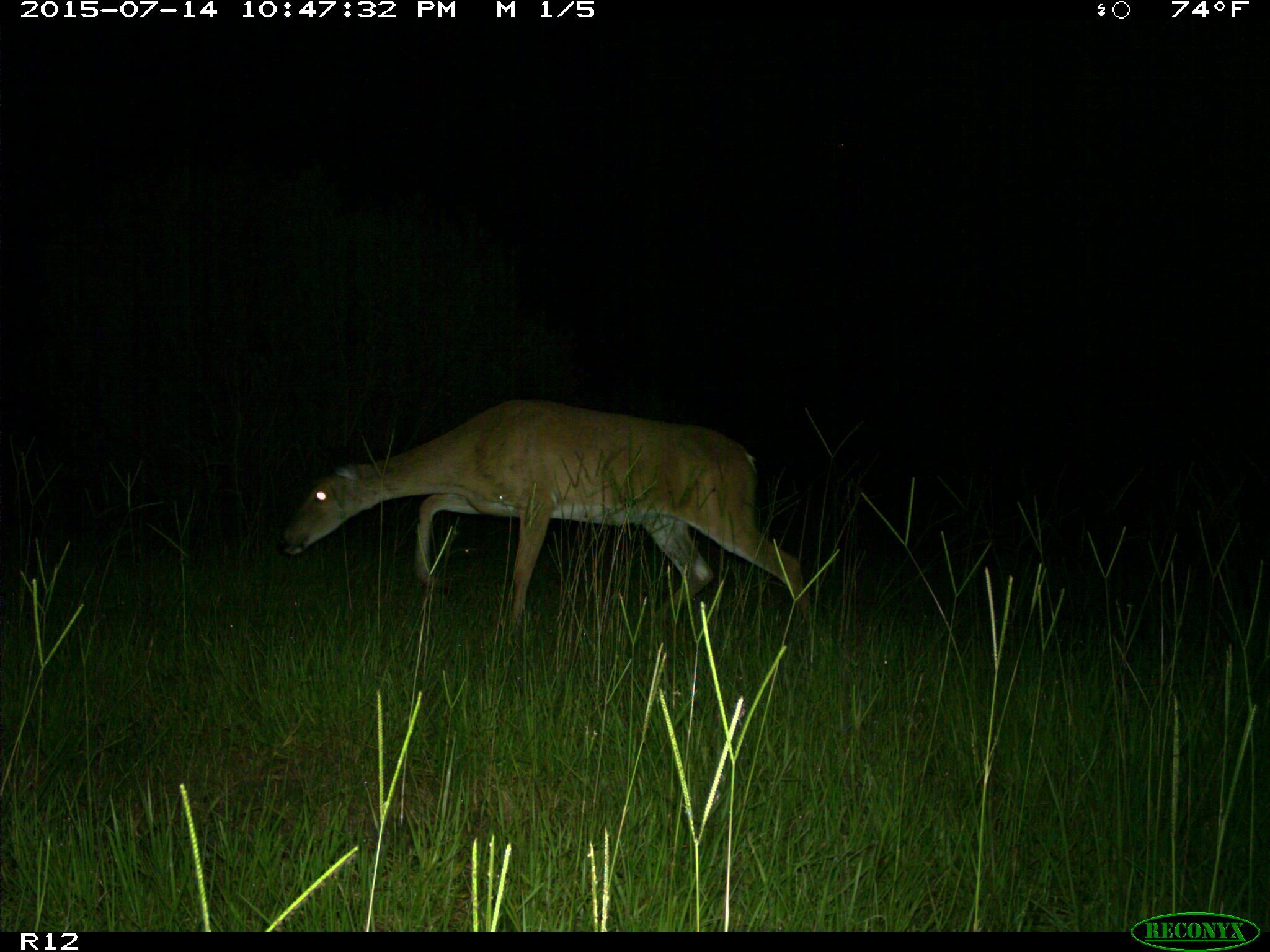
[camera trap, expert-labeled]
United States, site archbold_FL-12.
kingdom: Animalia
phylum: Chordata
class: Mammalia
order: Artiodactyla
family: Cervidae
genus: Odocoileus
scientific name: Odocoileus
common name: deer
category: unidentified deer